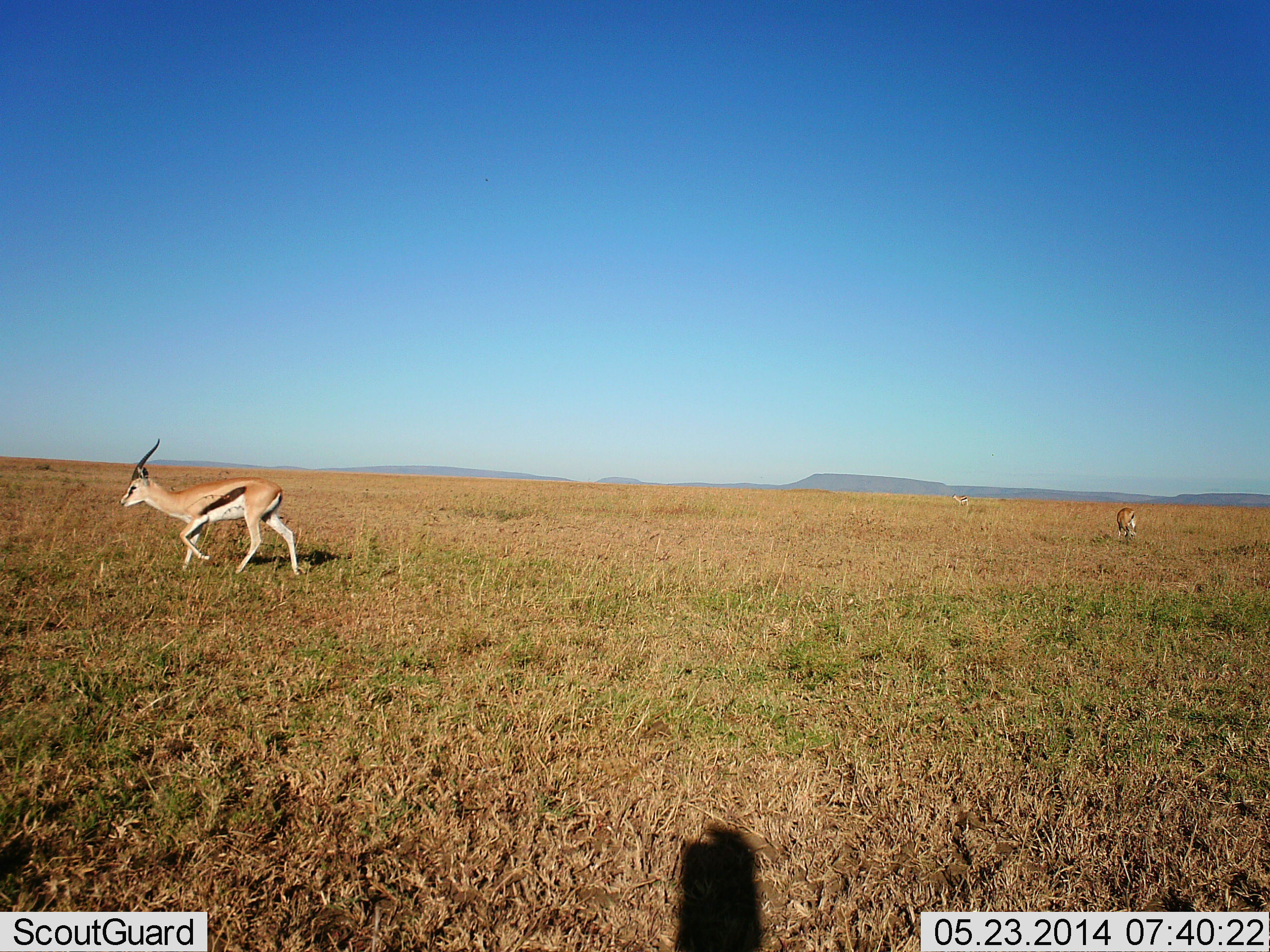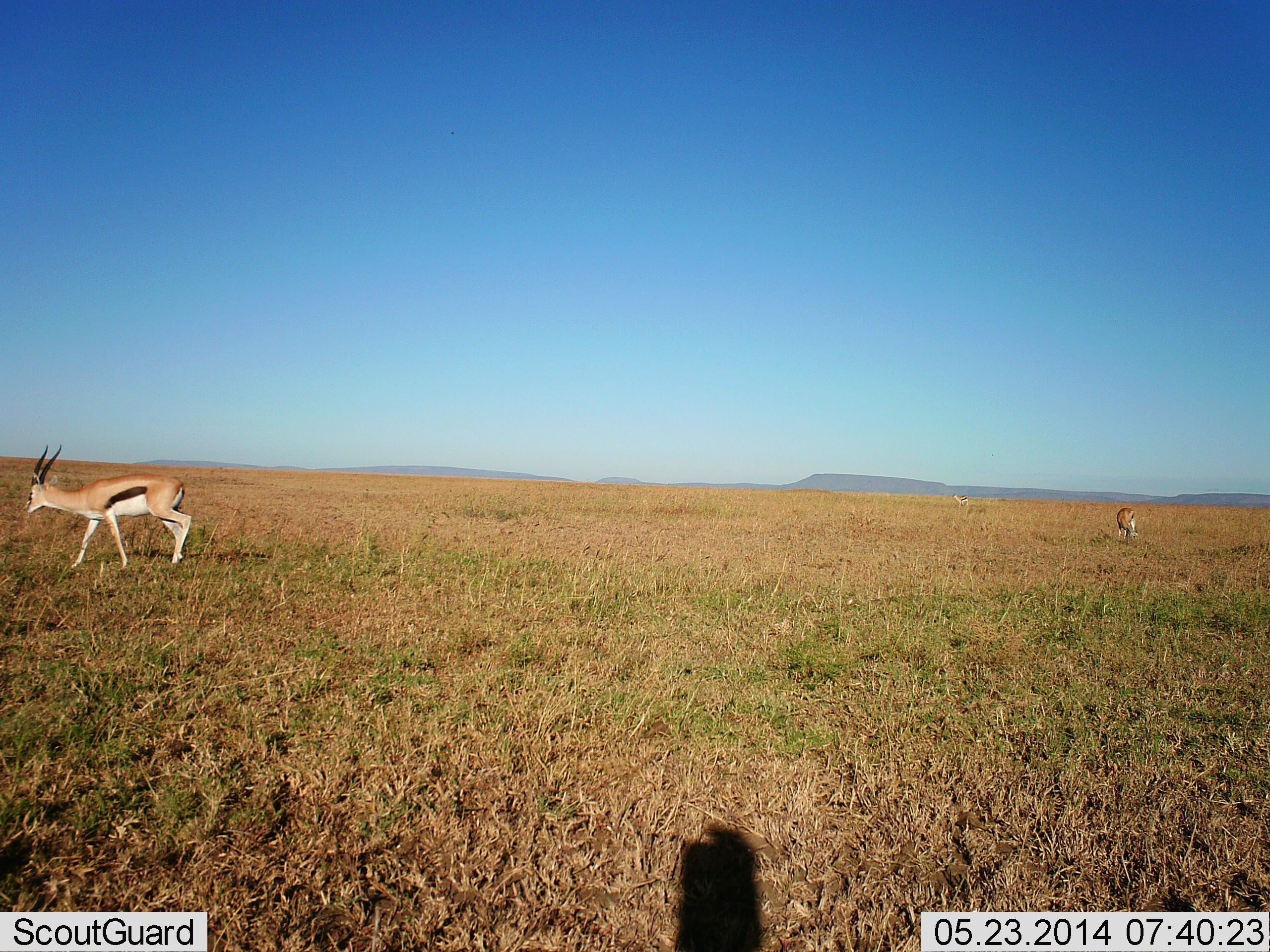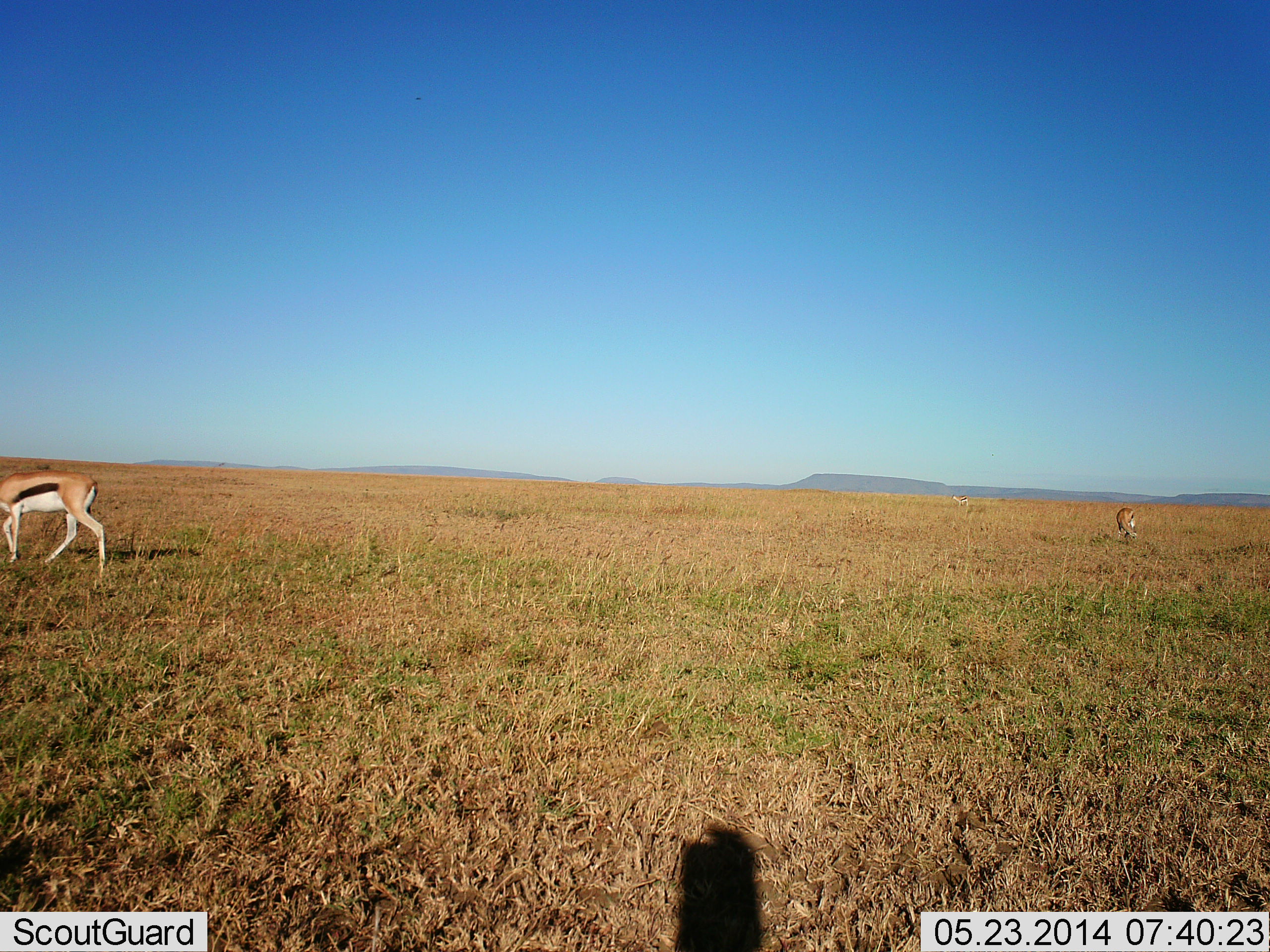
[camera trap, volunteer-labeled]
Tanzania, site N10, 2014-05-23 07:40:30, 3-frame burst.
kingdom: Animalia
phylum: Chordata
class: Mammalia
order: Artiodactyla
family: Bovidae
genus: Eudorcas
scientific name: Eudorcas thomsonii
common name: thomson's gazelle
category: gazellethomsons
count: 2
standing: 30%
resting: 0%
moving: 90%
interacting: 0%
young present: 0%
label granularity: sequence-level